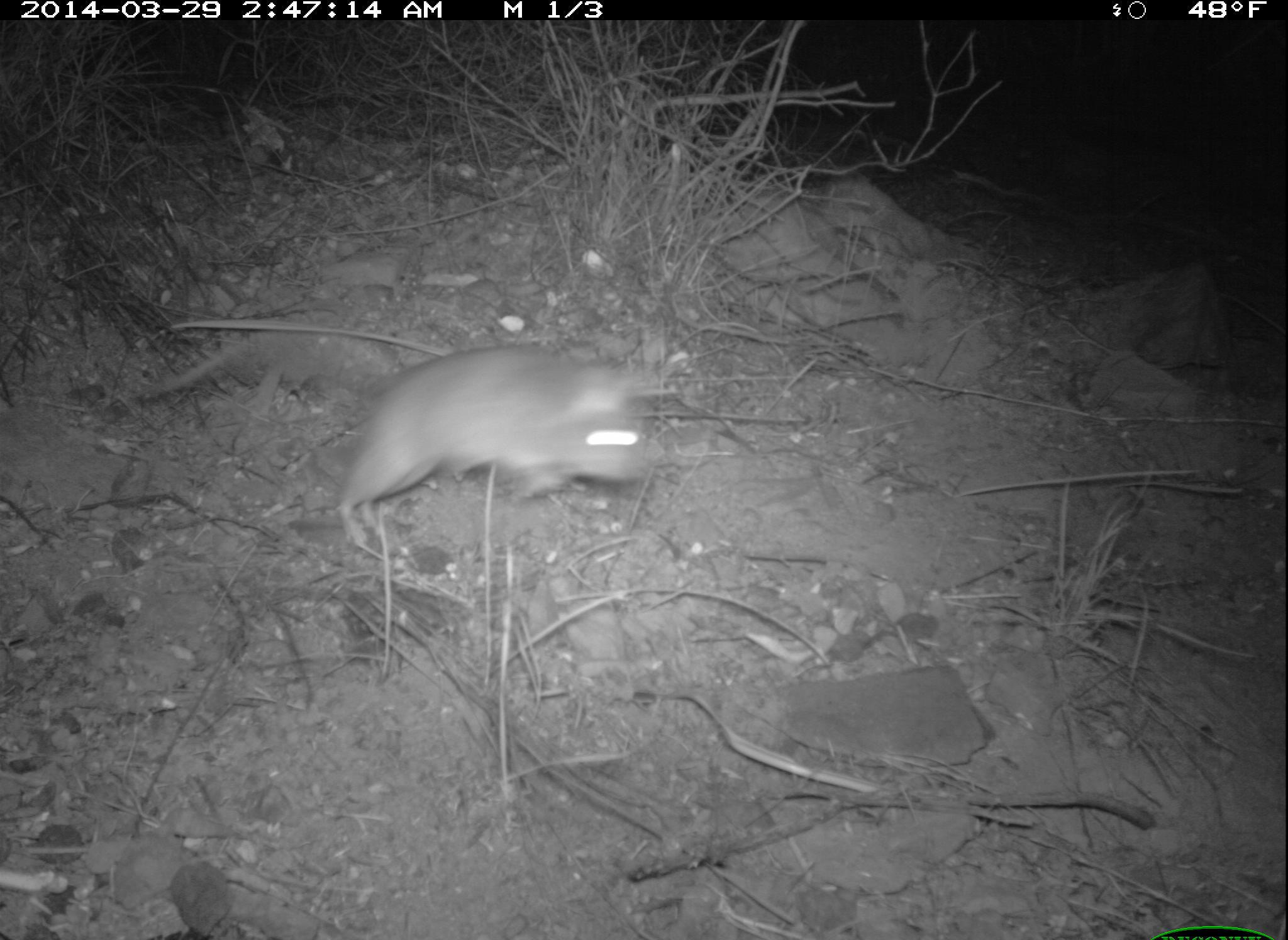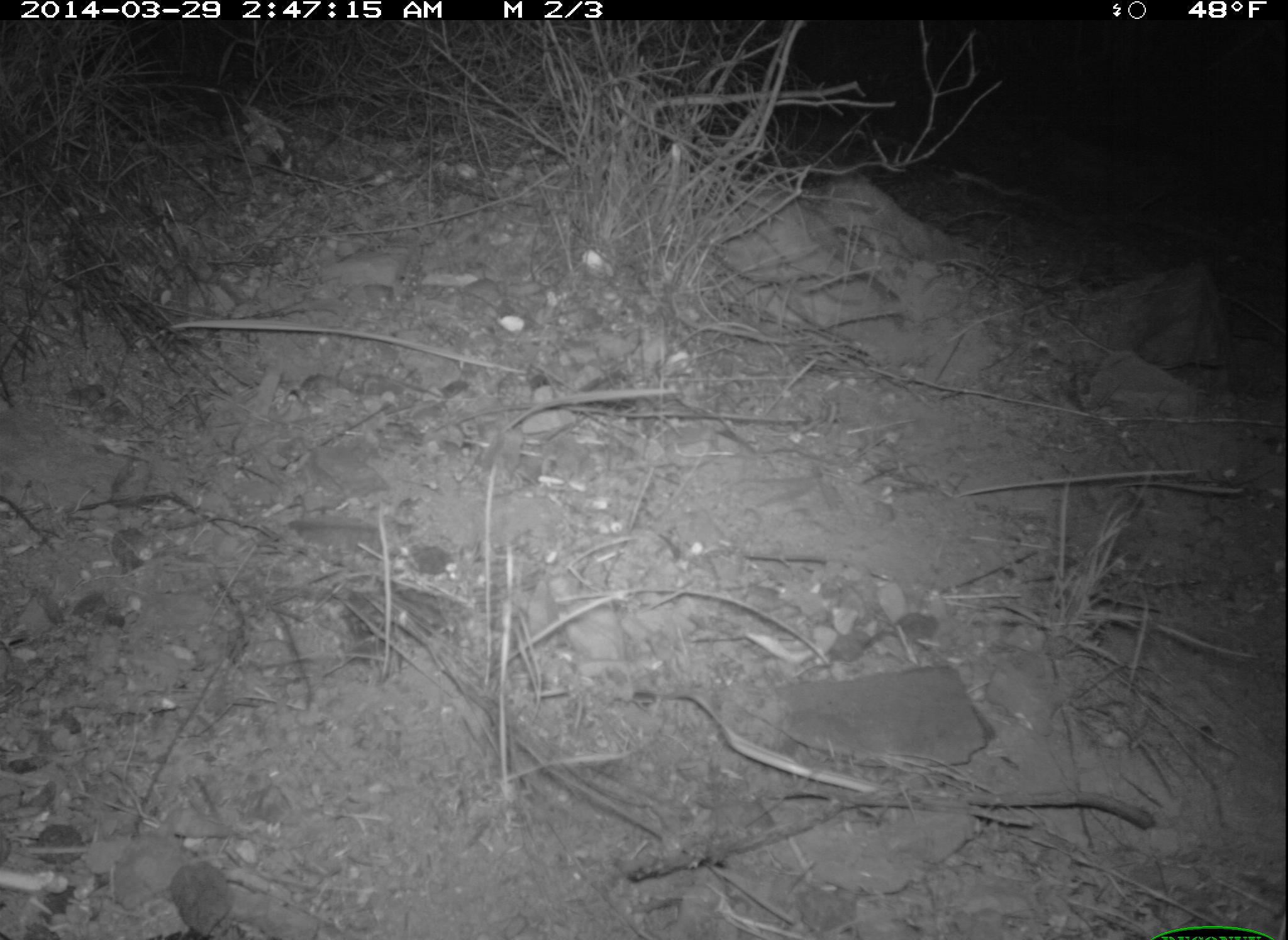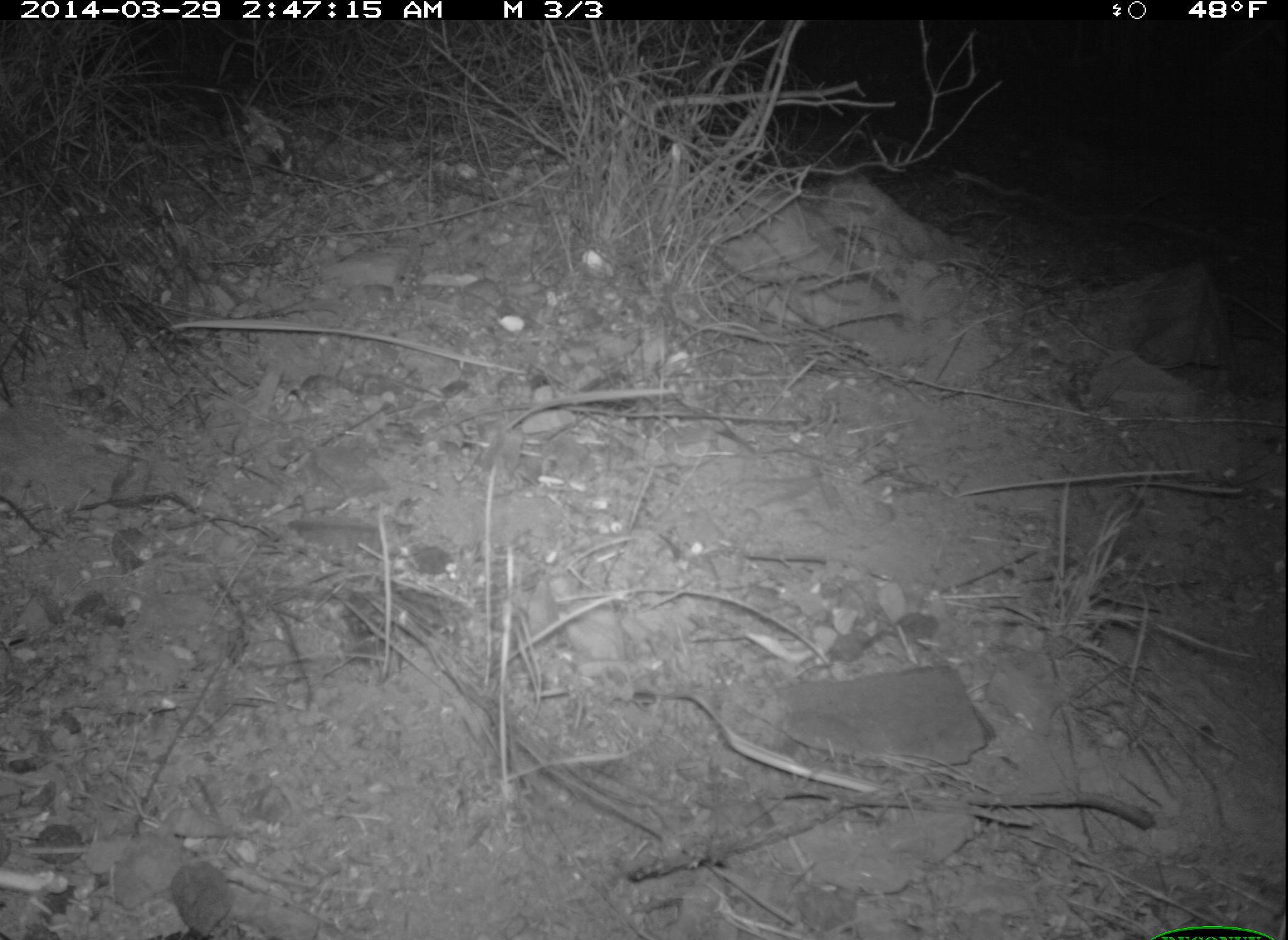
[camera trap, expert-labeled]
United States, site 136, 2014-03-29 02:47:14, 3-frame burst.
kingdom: Animalia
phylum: Chordata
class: Mammalia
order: Rodentia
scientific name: Rodentia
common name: rodent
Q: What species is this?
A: Rodent (Rodentia).